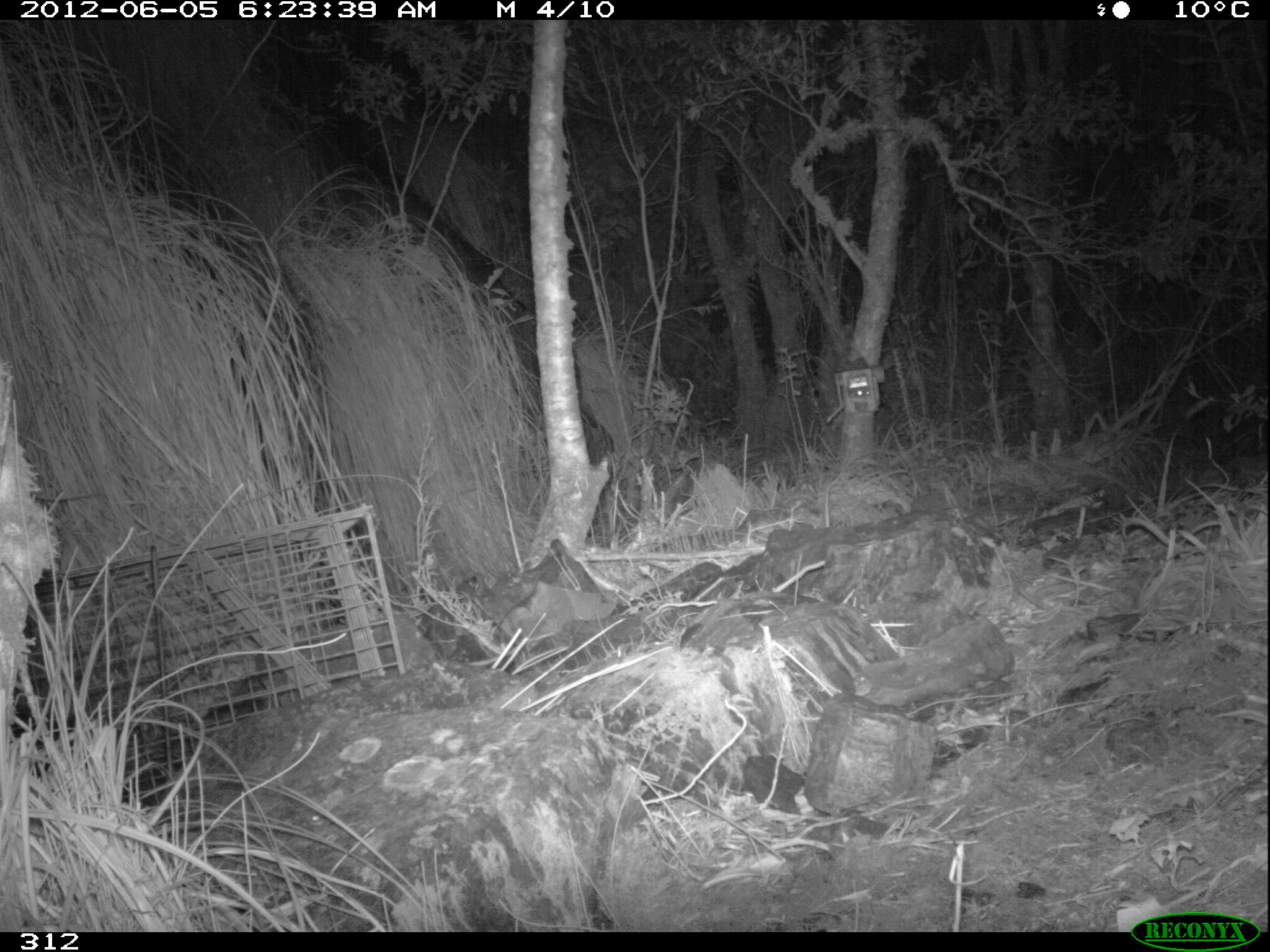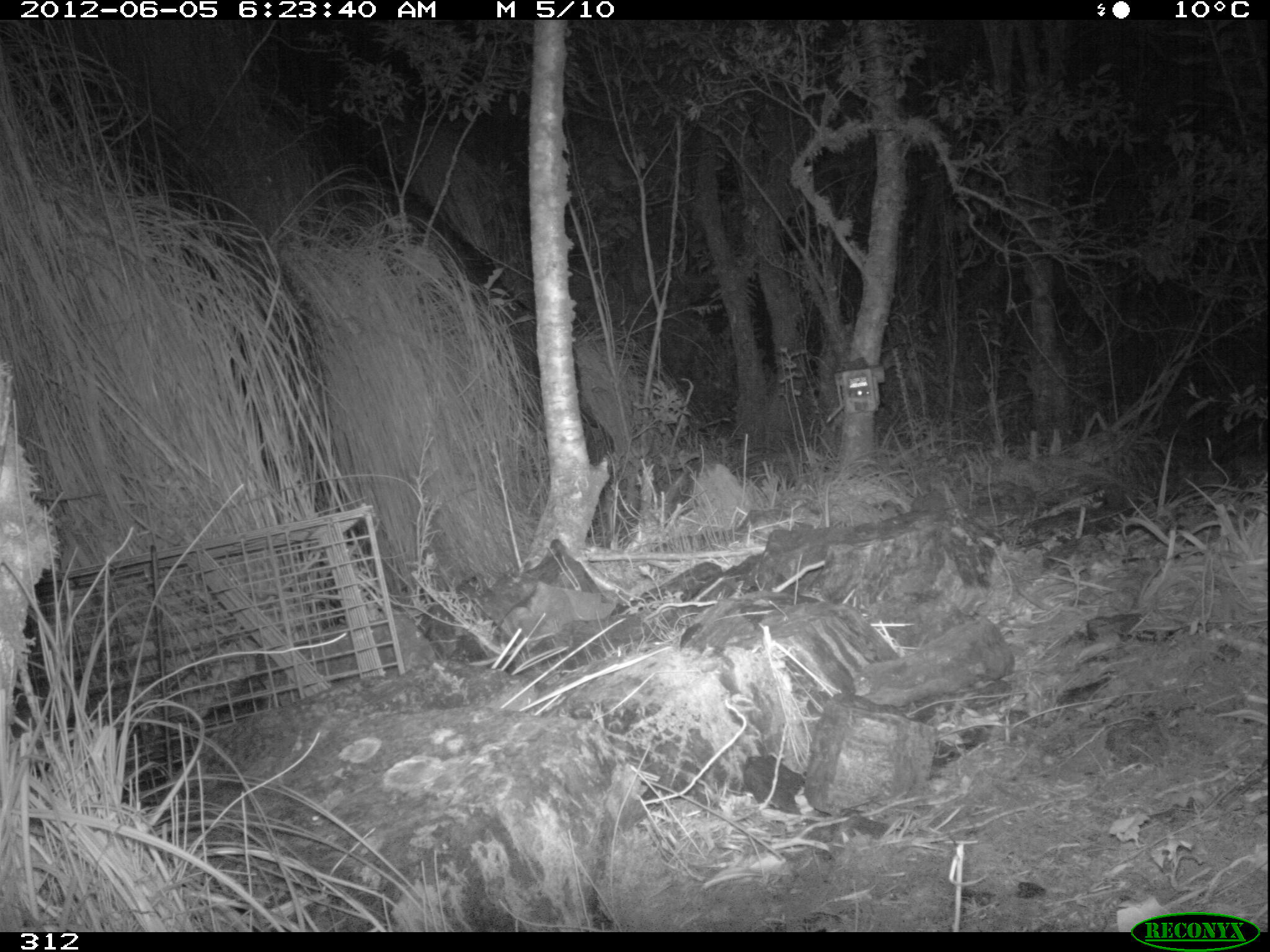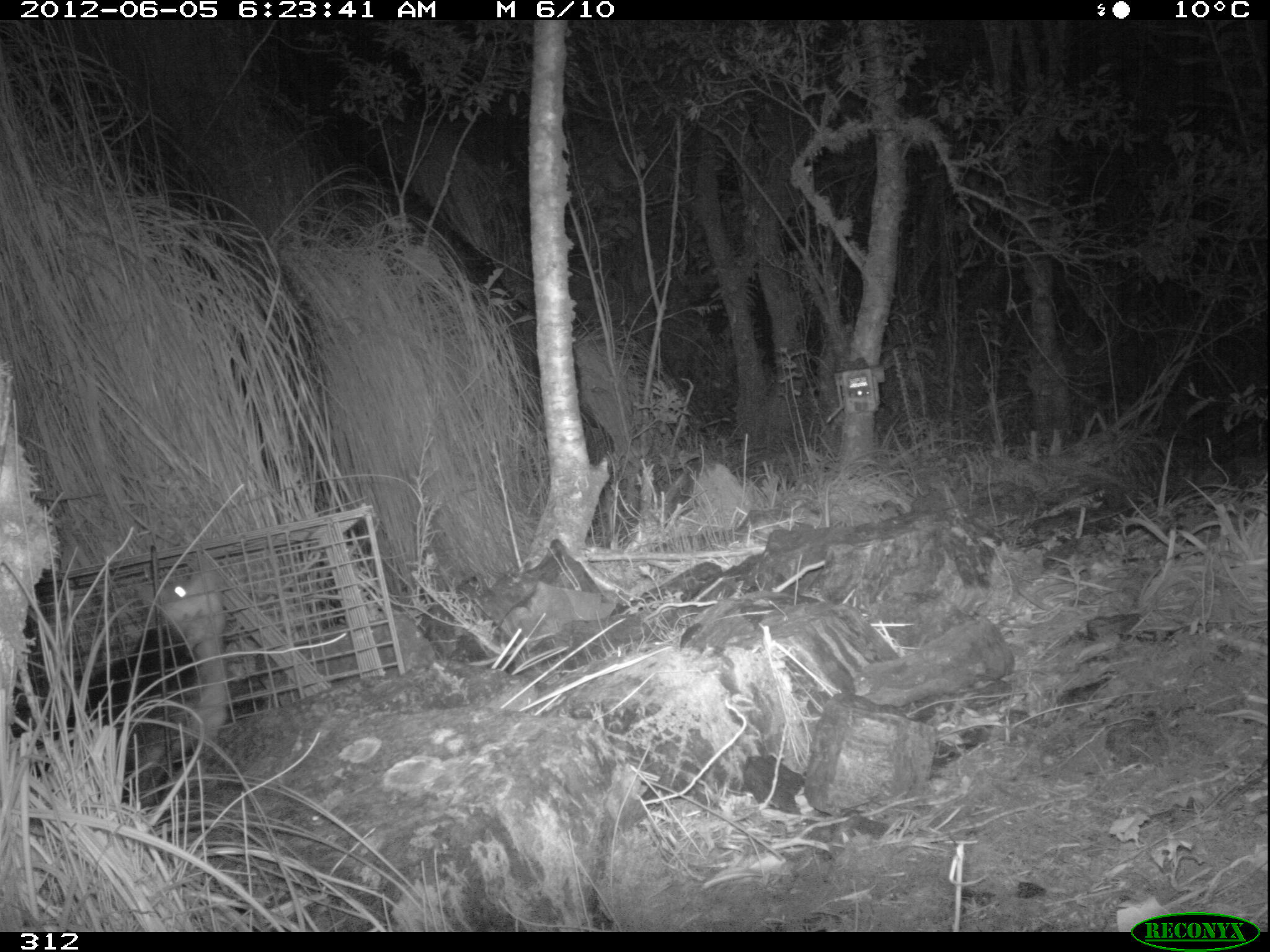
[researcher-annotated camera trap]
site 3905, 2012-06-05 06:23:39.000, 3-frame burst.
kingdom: Animalia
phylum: Chordata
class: Mammalia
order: Didelphimorphia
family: Didelphidae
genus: Didelphis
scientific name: Didelphis pernigra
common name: andean white-eared opossum